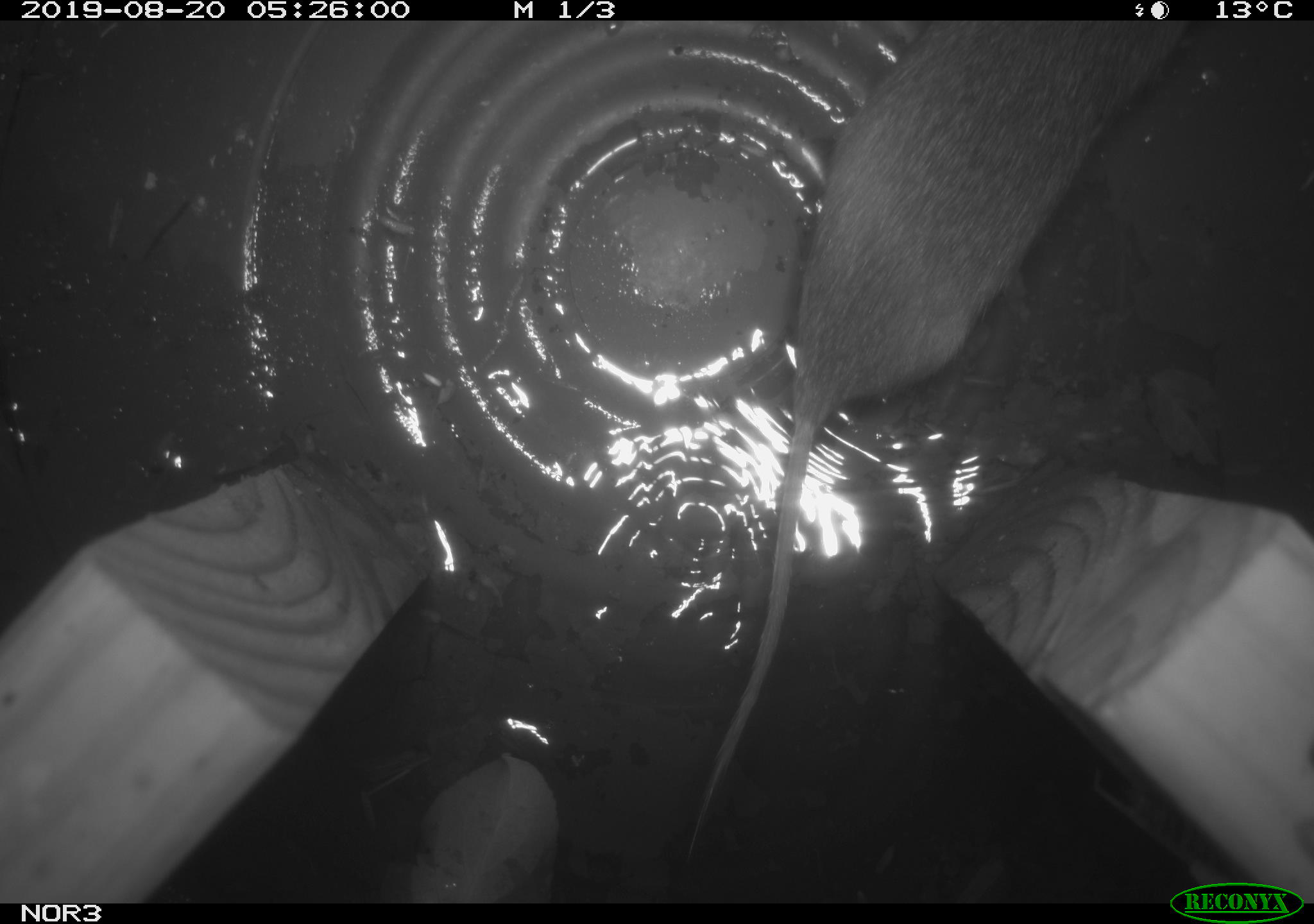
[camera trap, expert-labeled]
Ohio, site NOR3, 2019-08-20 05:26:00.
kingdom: Animalia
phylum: Chordata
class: Mammalia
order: Rodentia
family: Cricetidae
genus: Microtus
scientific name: Microtus pennsylvanicus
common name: meadow vole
Meadow vole (Microtus pennsylvanicus).